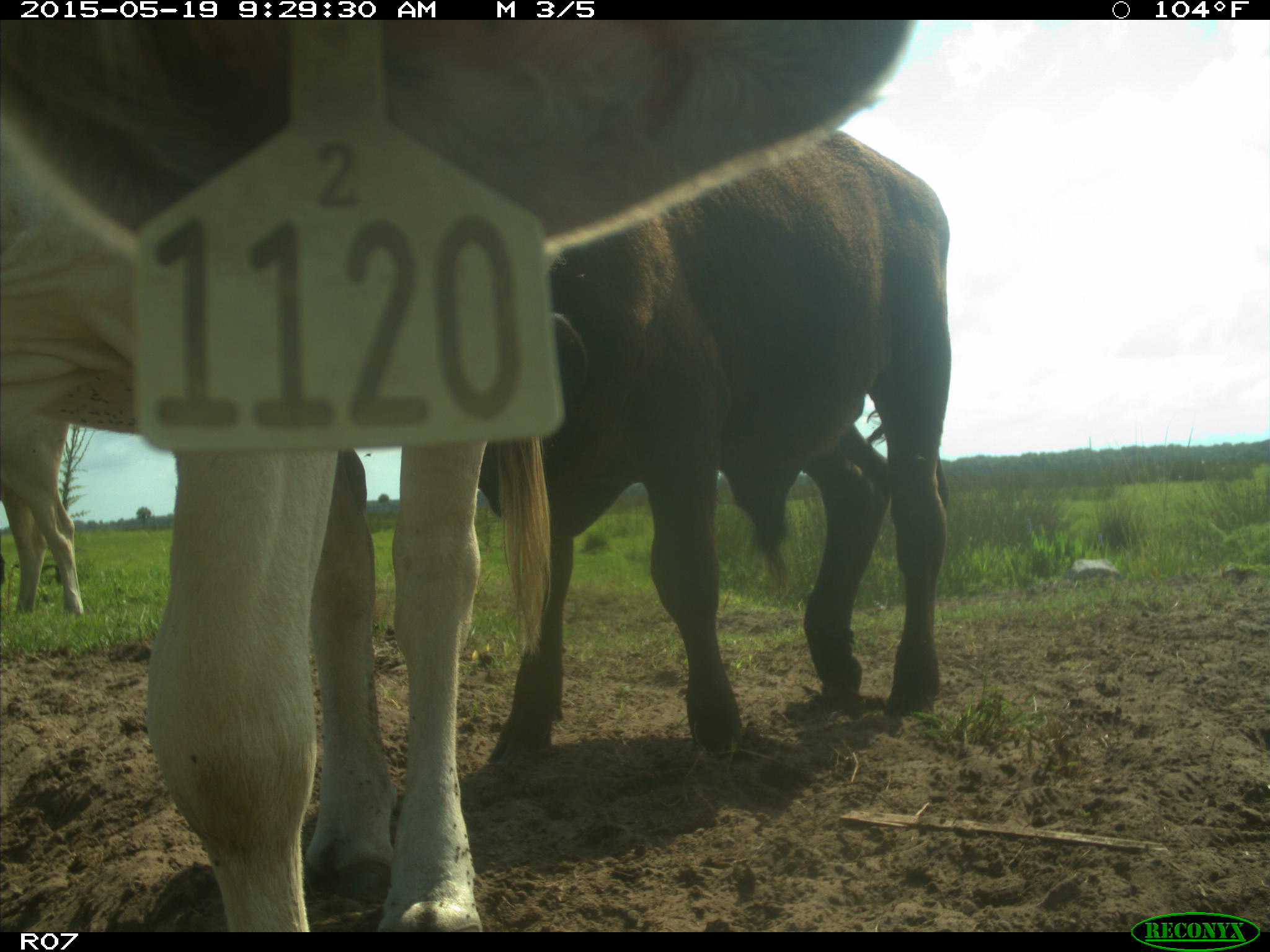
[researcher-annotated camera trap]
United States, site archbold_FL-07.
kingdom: Animalia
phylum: Chordata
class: Mammalia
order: Artiodactyla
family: Bovidae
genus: Bos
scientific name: Bos taurus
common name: domestic cow